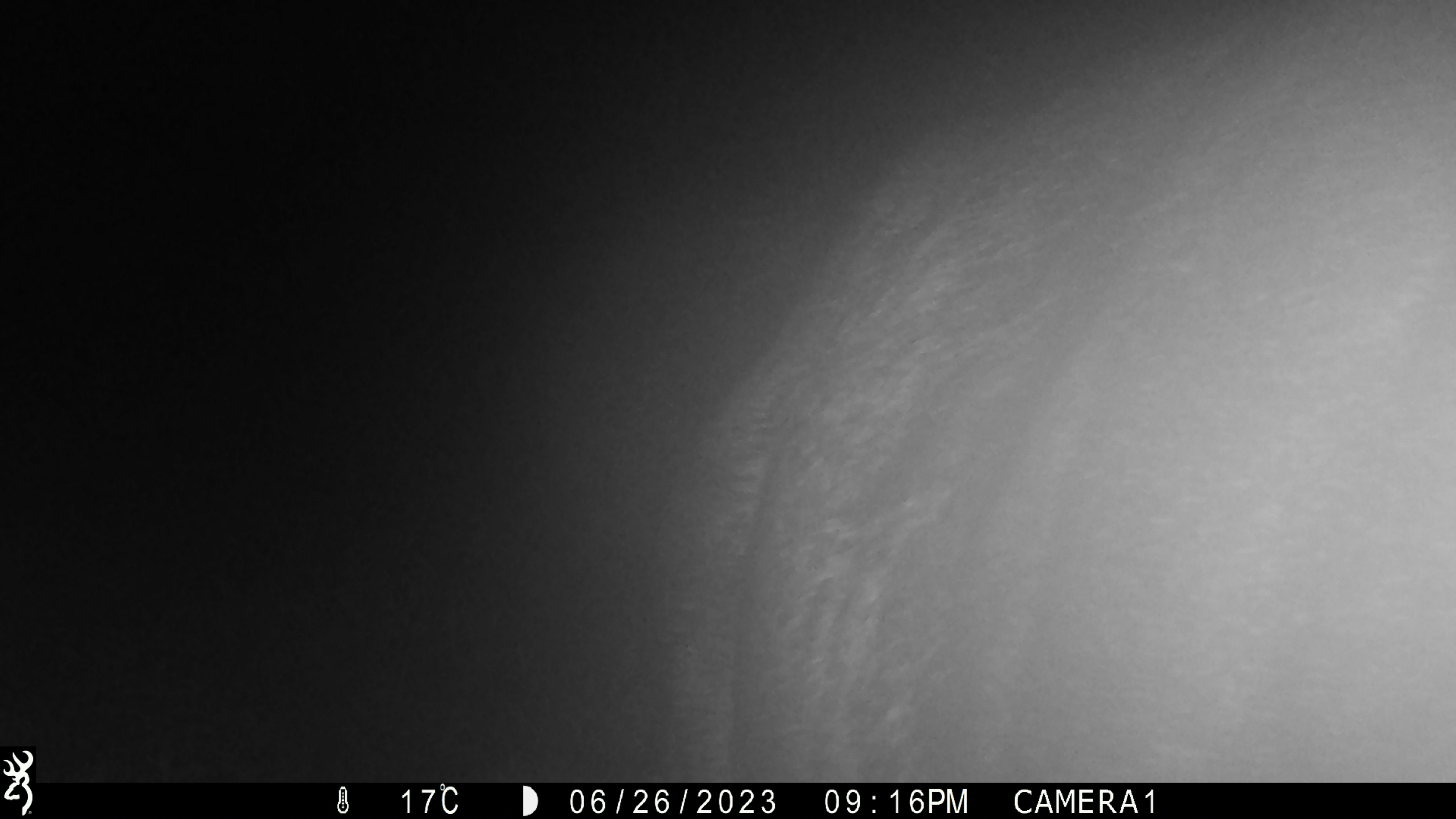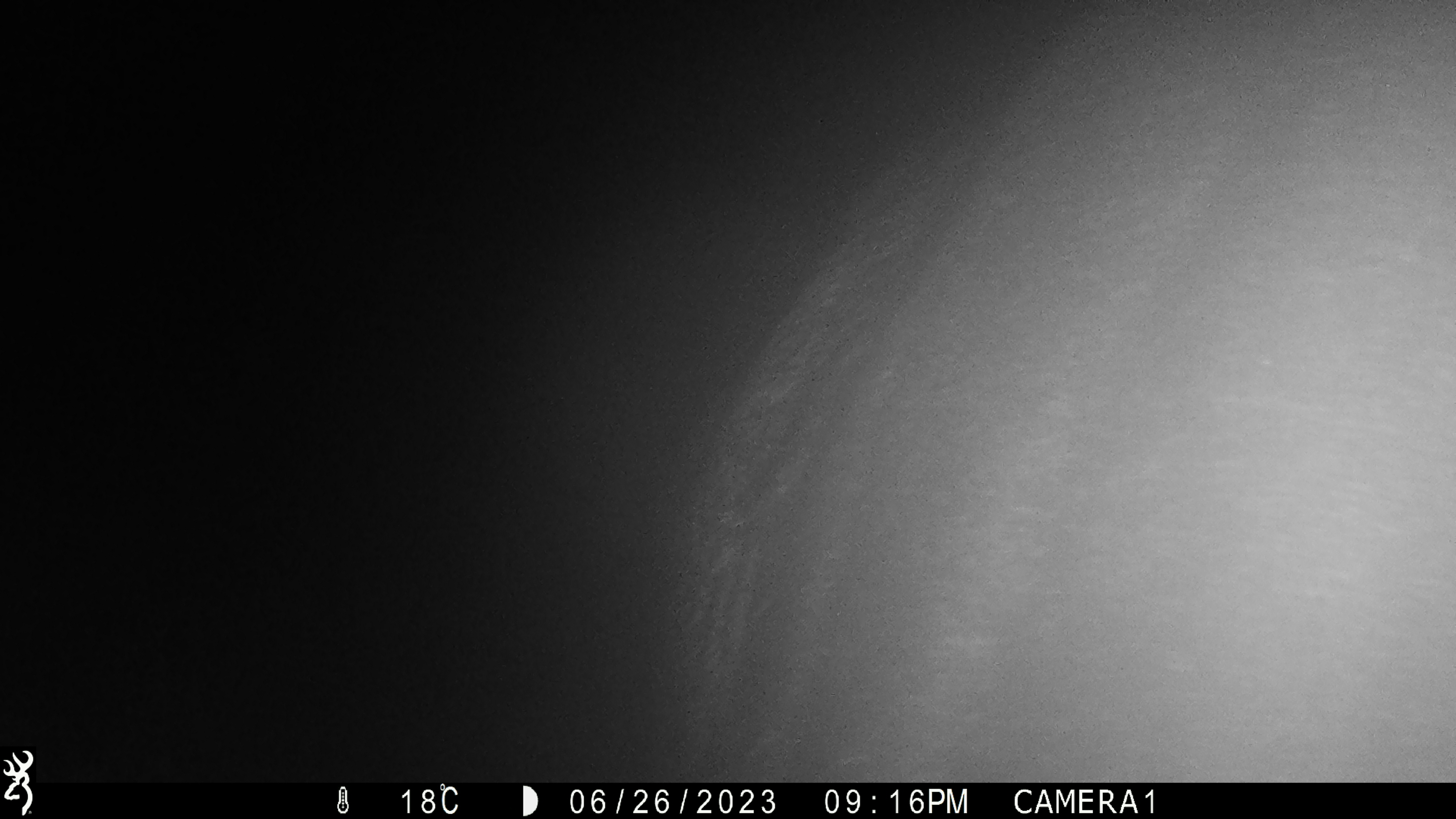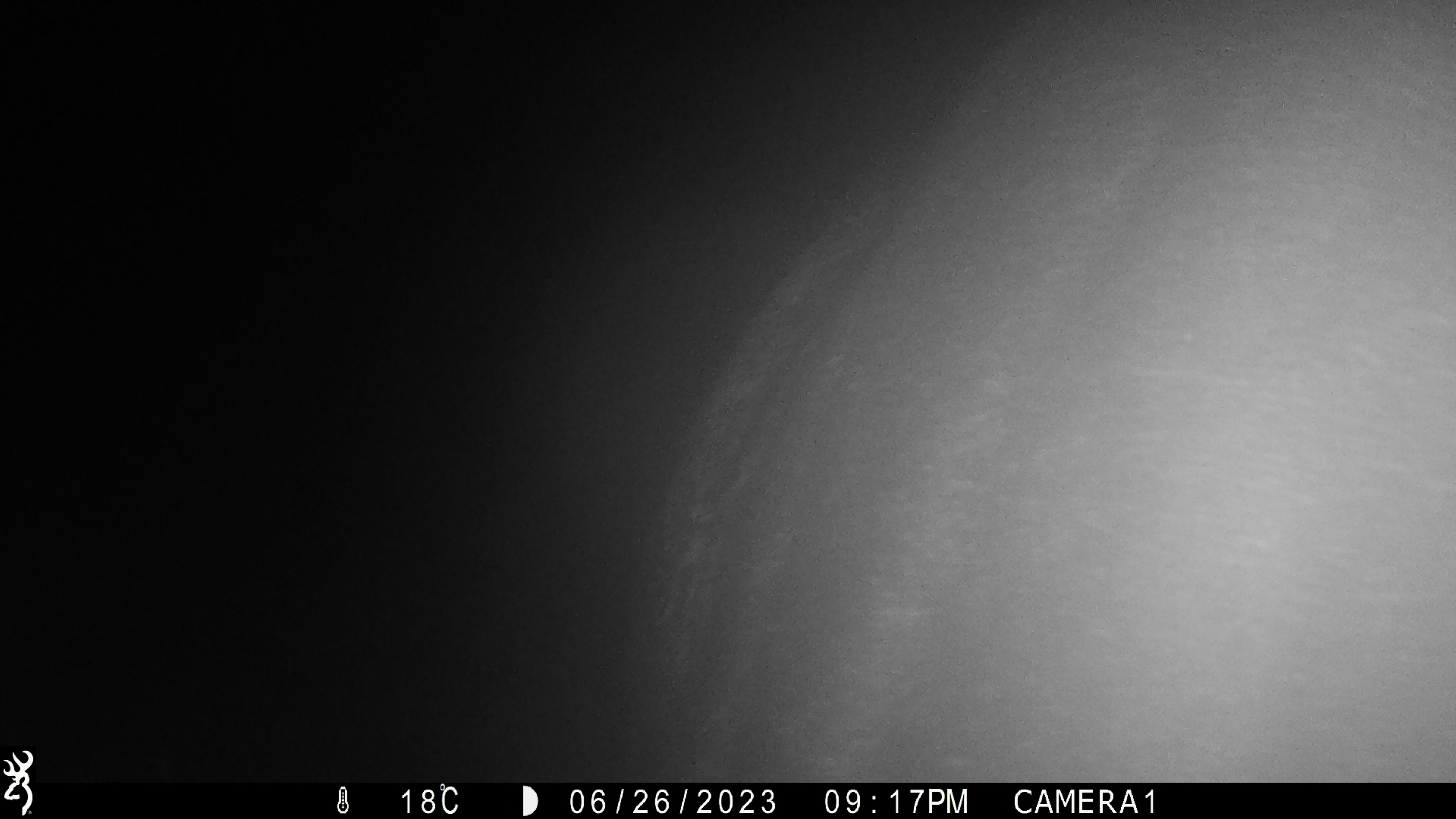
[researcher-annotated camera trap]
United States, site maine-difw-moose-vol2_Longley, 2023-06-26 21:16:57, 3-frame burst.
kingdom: Animalia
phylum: Chordata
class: Mammalia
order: Artiodactyla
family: Cervidae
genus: Alces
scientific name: Alces alces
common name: moose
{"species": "moose (Alces alces)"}